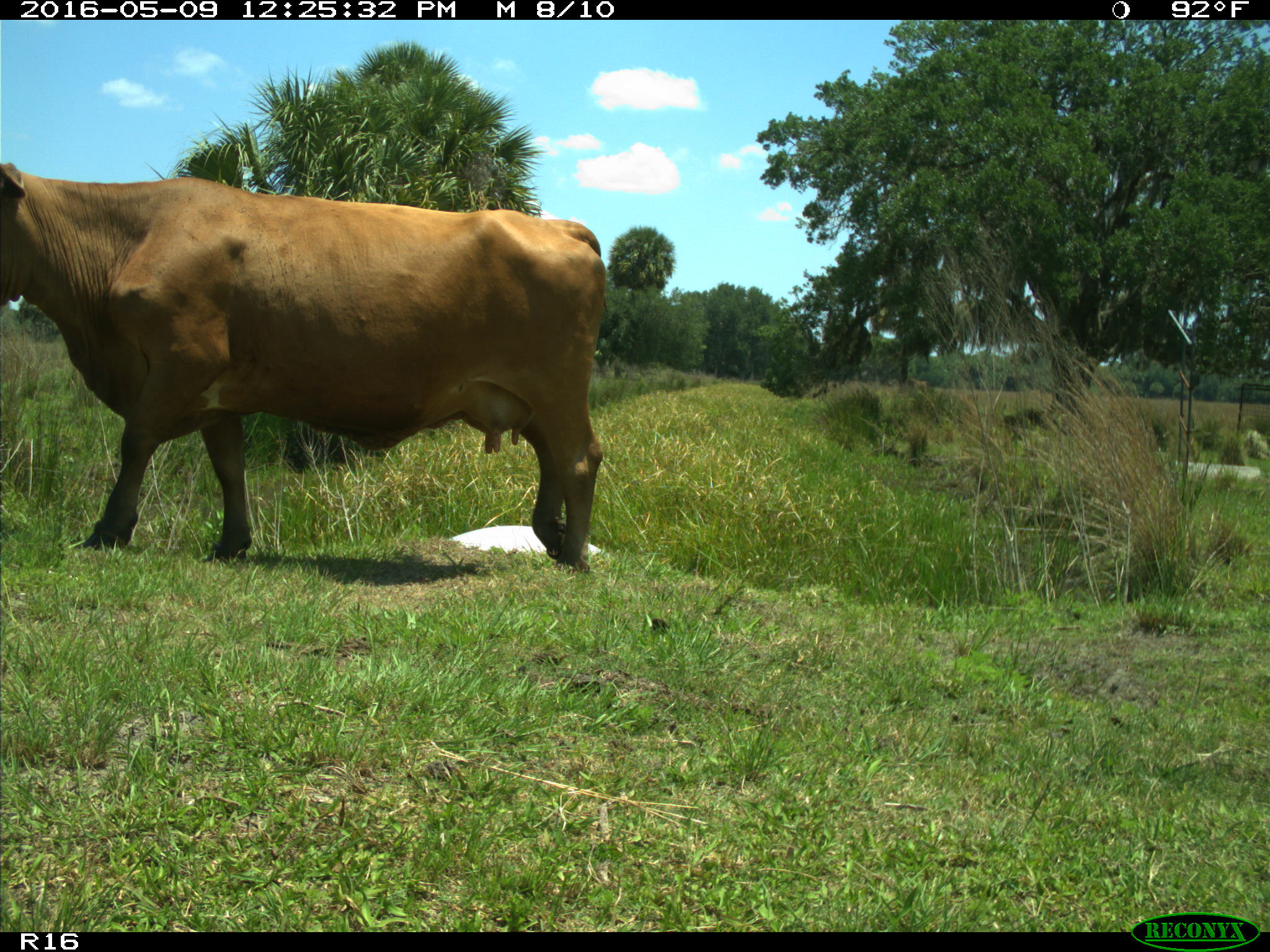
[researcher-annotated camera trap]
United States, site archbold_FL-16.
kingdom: Animalia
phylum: Chordata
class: Mammalia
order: Artiodactyla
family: Bovidae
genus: Bos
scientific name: Bos taurus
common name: domestic cow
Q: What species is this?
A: Bos taurus (domestic cow).